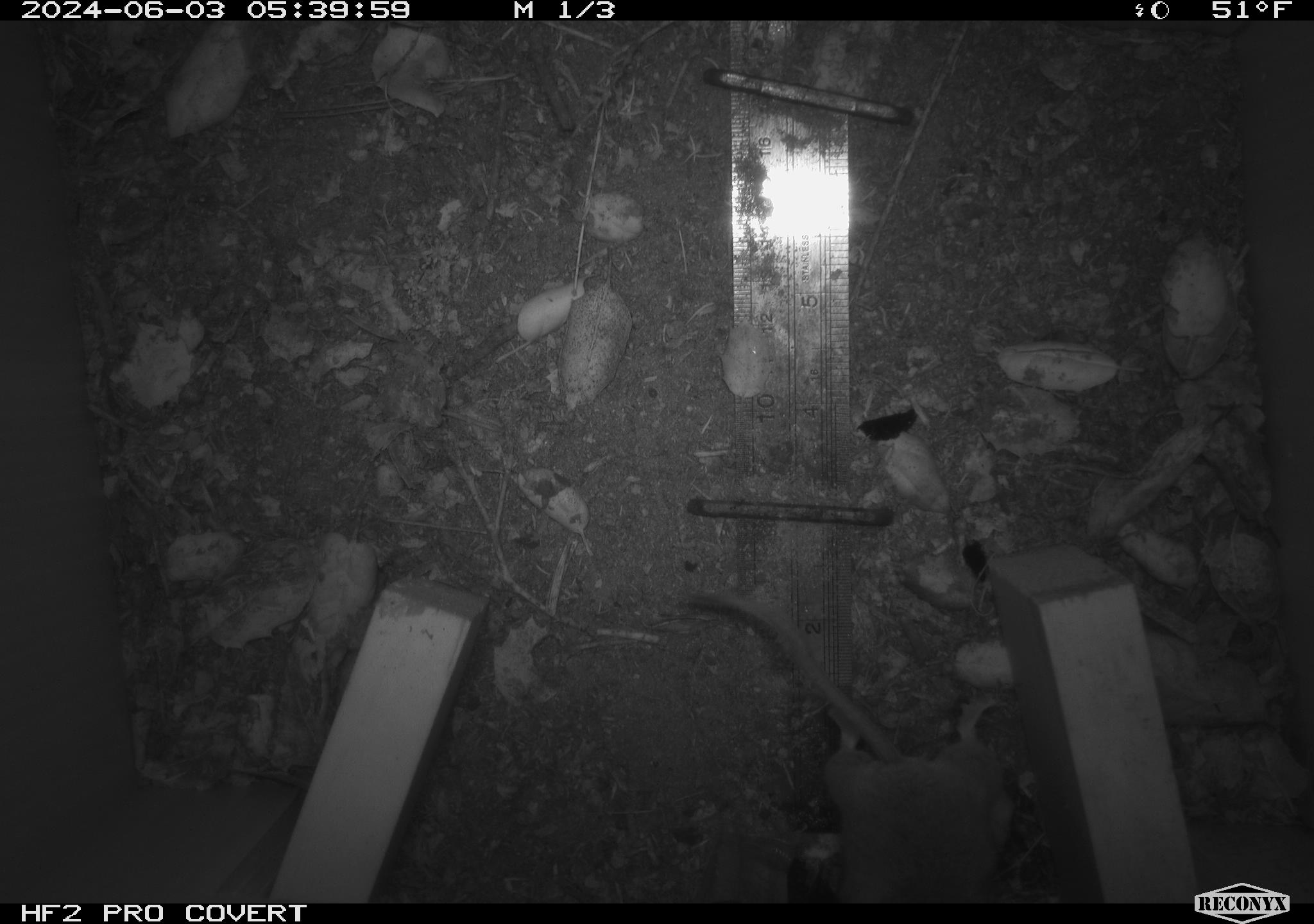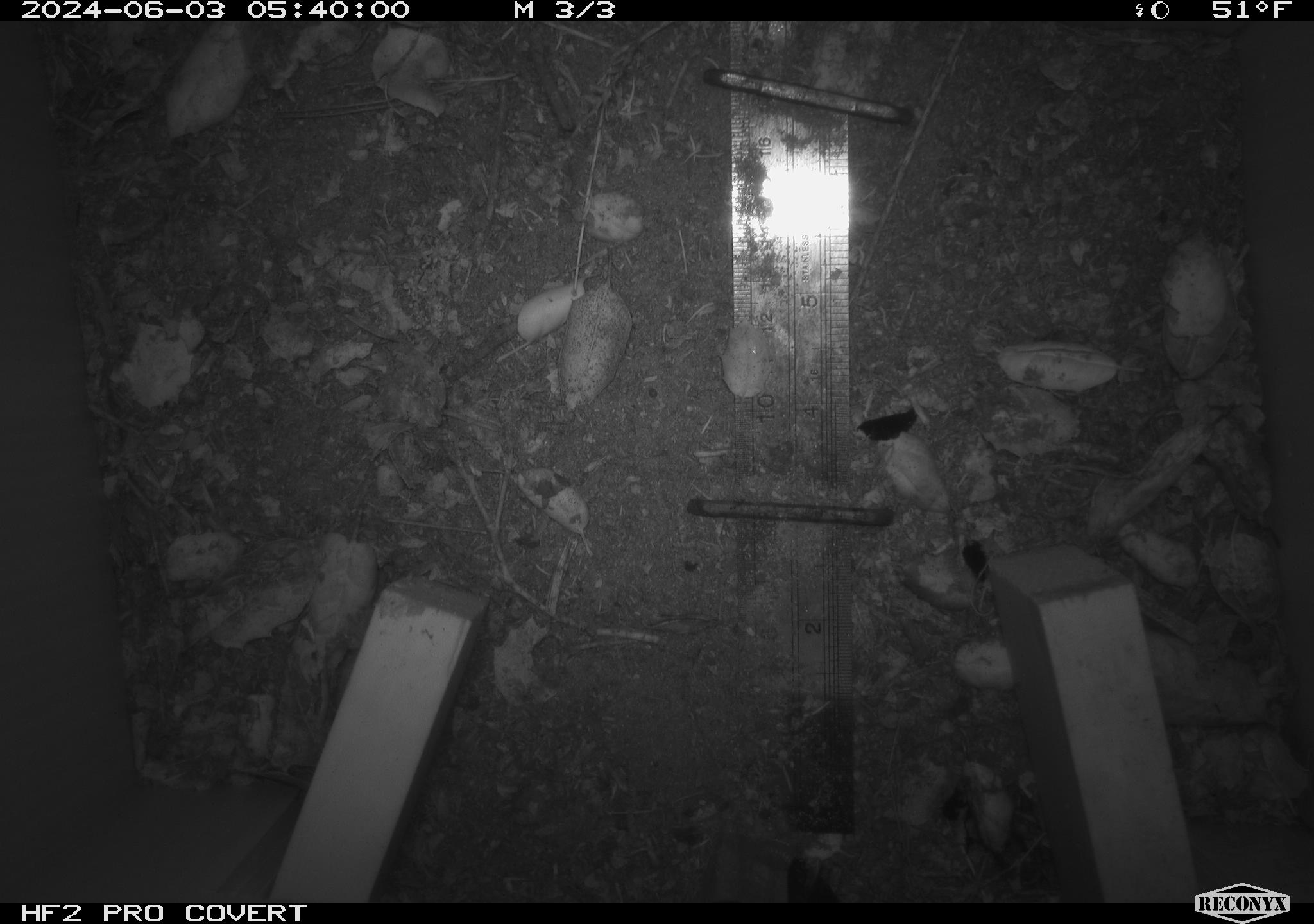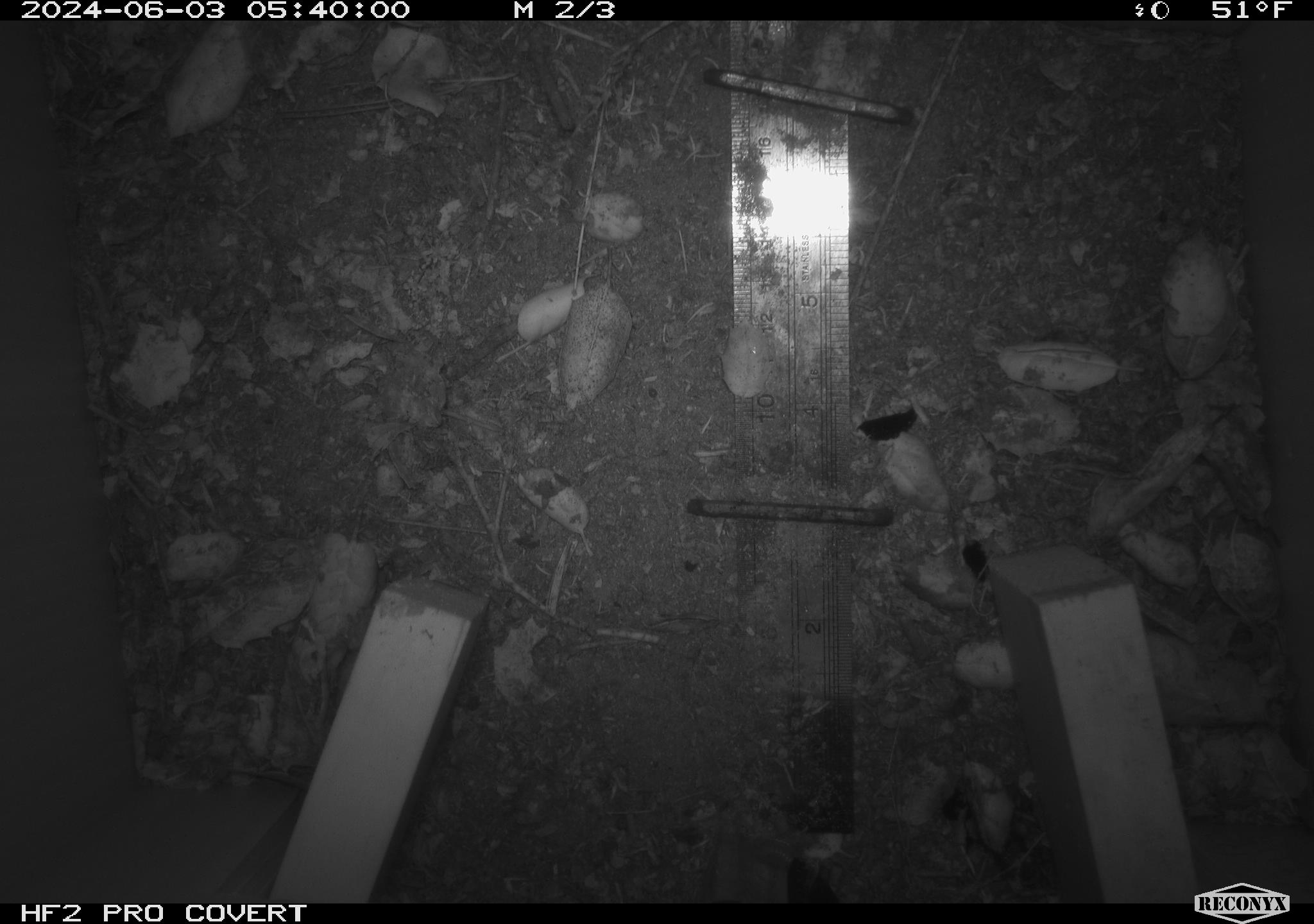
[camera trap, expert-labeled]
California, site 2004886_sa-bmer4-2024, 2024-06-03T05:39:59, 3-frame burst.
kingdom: Animalia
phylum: Chordata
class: Mammalia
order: Rodentia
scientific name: Rodentia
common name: mouse species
Mouse species (Rodentia).